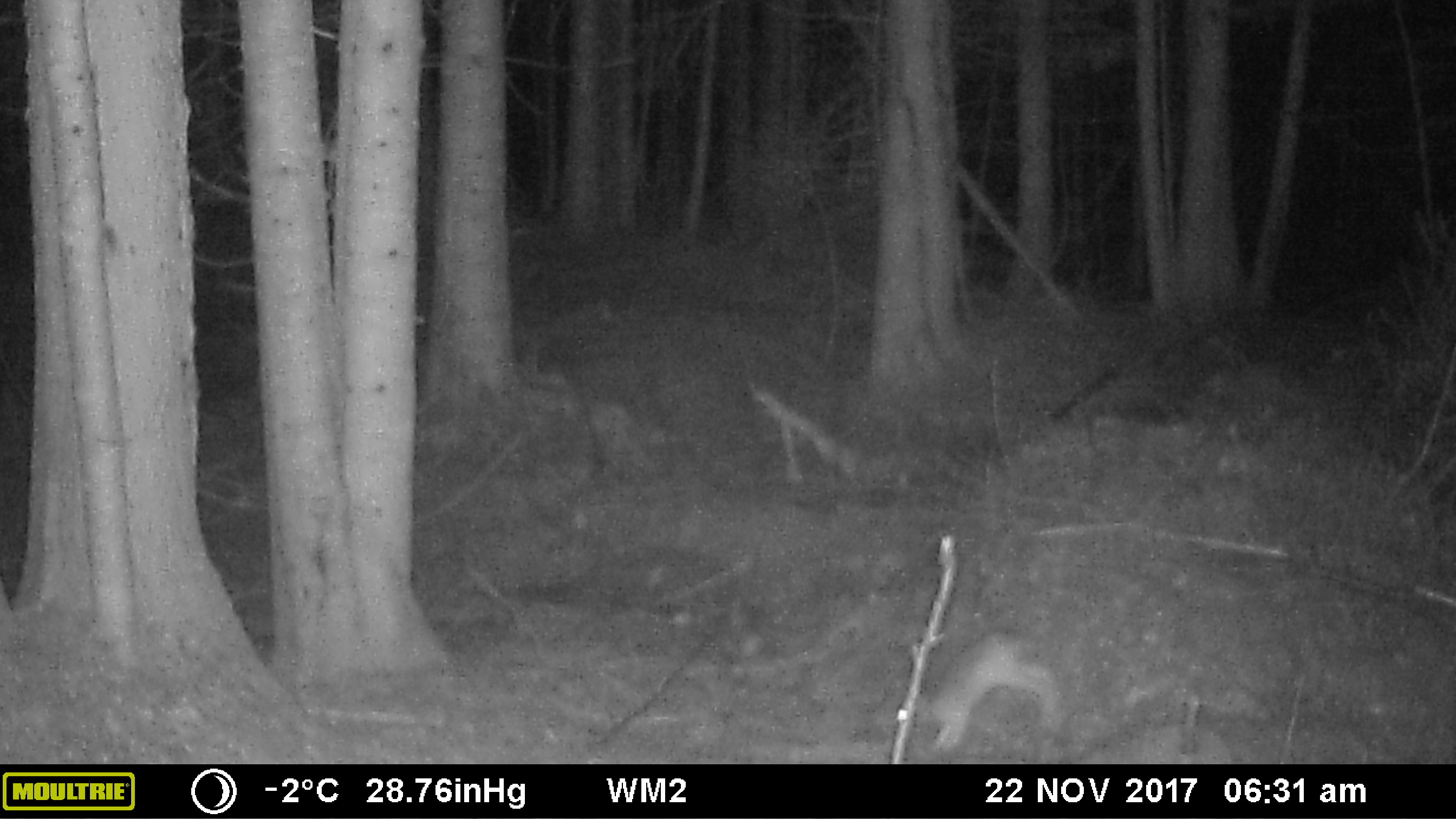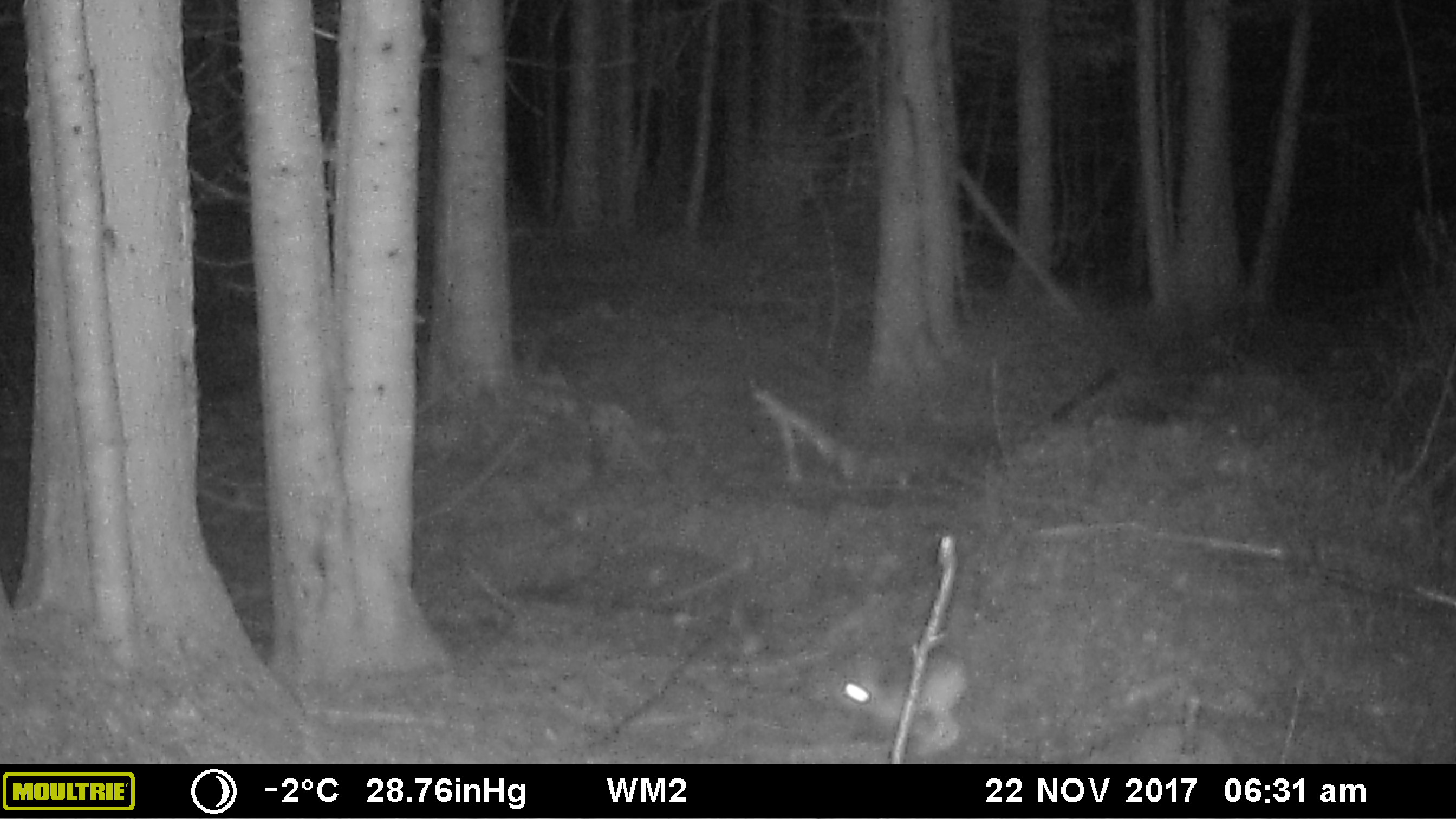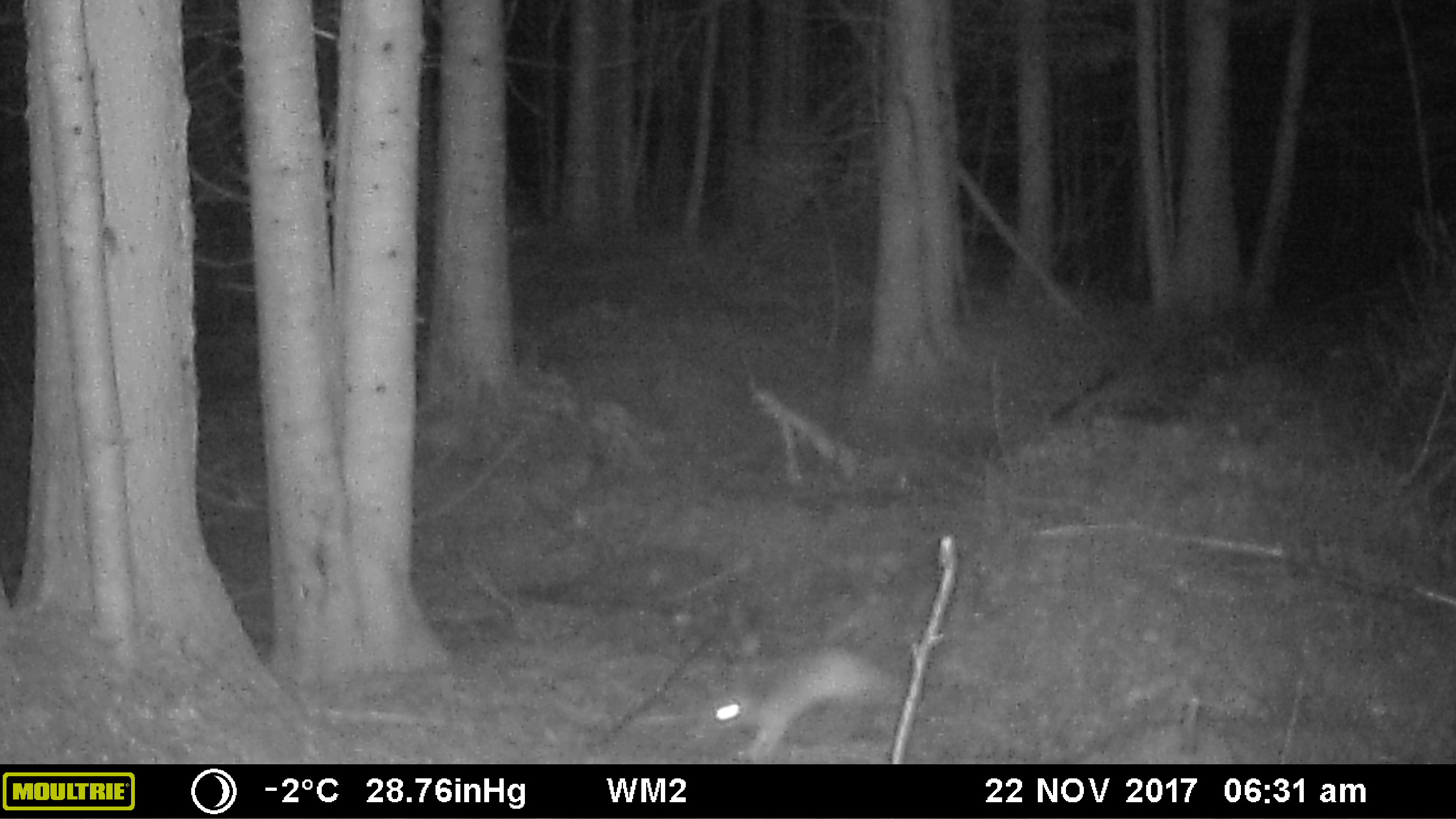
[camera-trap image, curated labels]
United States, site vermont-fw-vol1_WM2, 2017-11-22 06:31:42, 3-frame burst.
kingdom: Animalia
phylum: Chordata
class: Mammalia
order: Lagomorpha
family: Leporidae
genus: Lepus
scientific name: Lepus americanus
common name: snowshoe hare